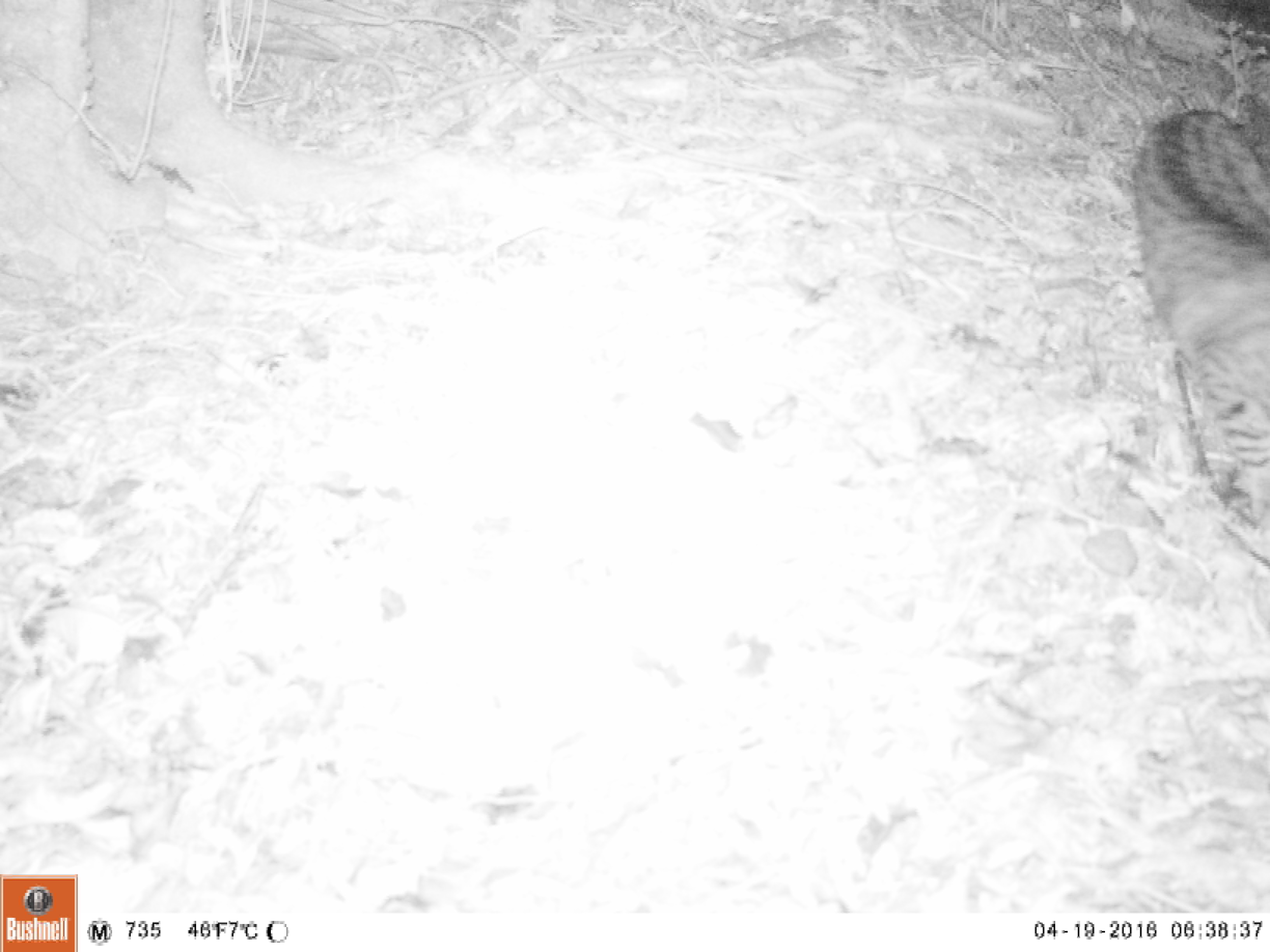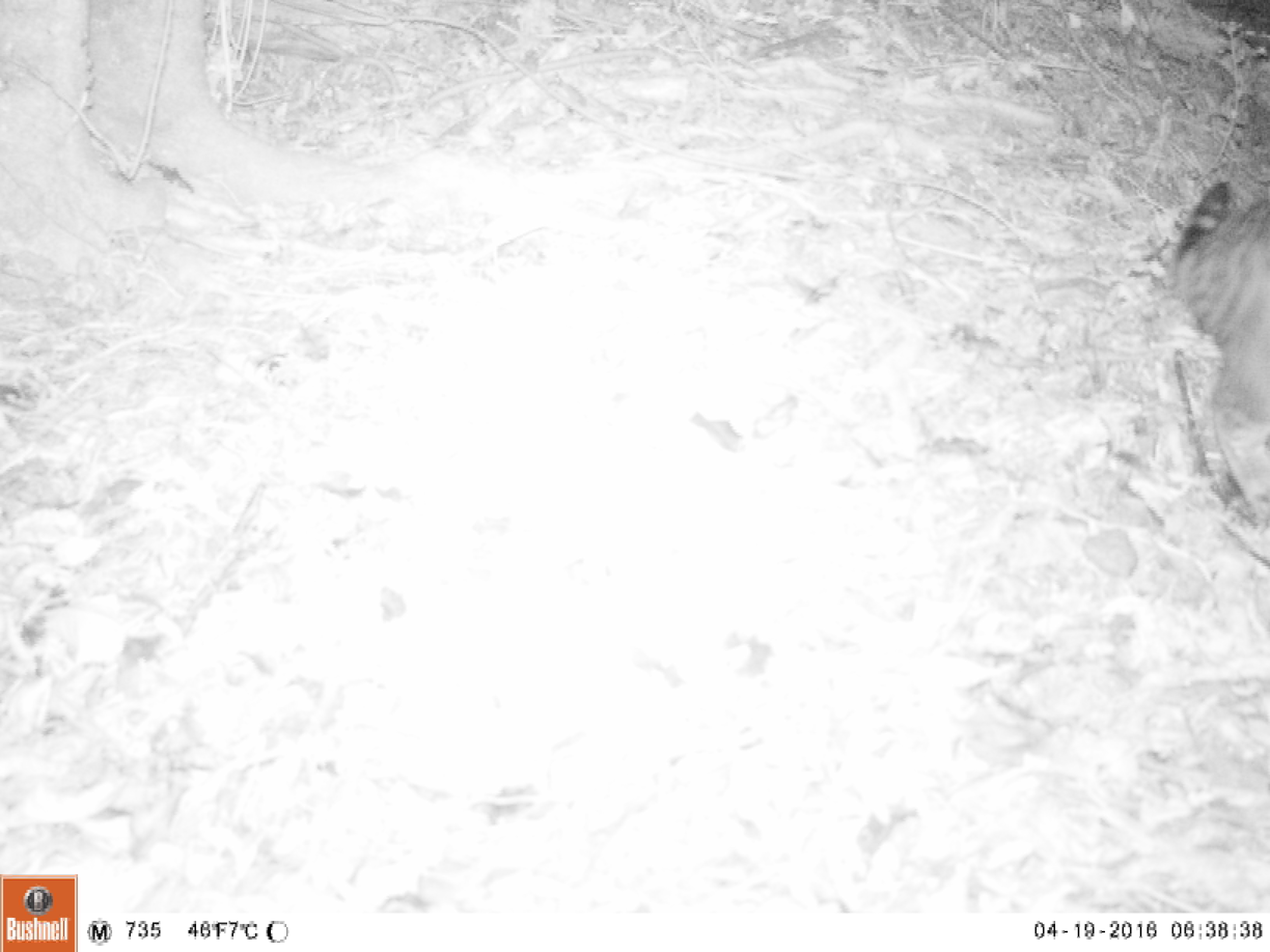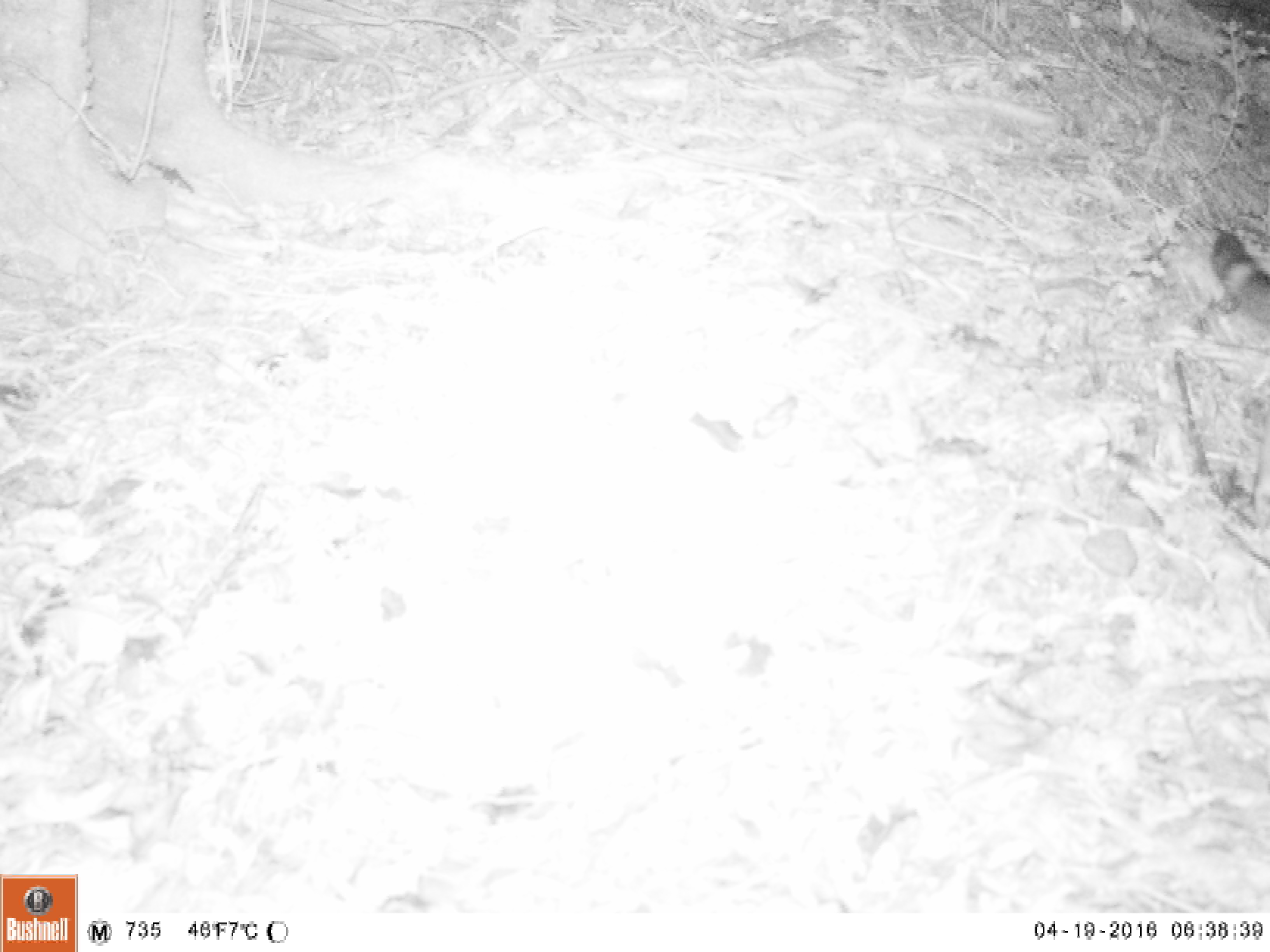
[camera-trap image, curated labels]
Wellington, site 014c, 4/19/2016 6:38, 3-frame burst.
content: unidentified animal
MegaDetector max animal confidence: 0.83